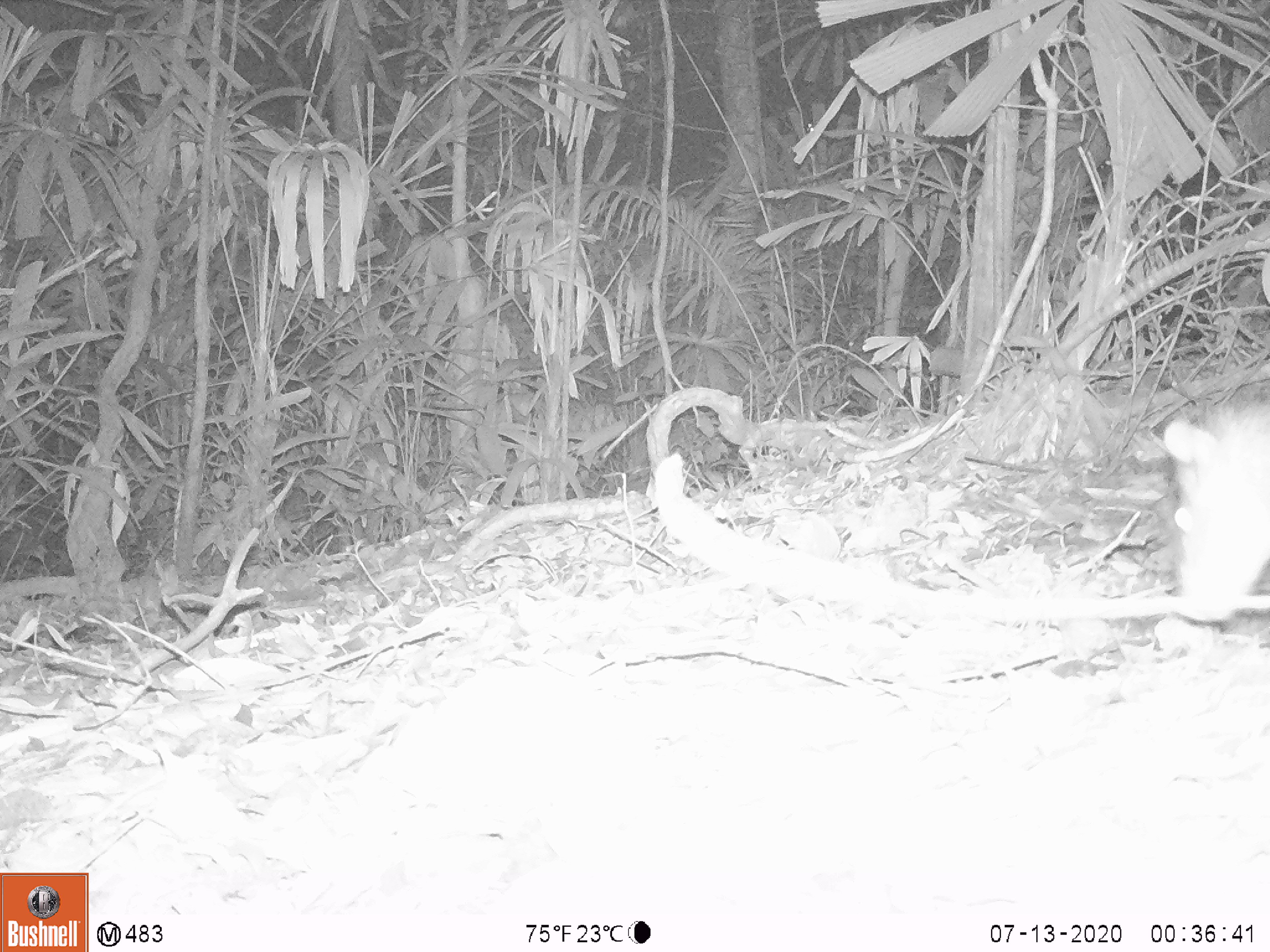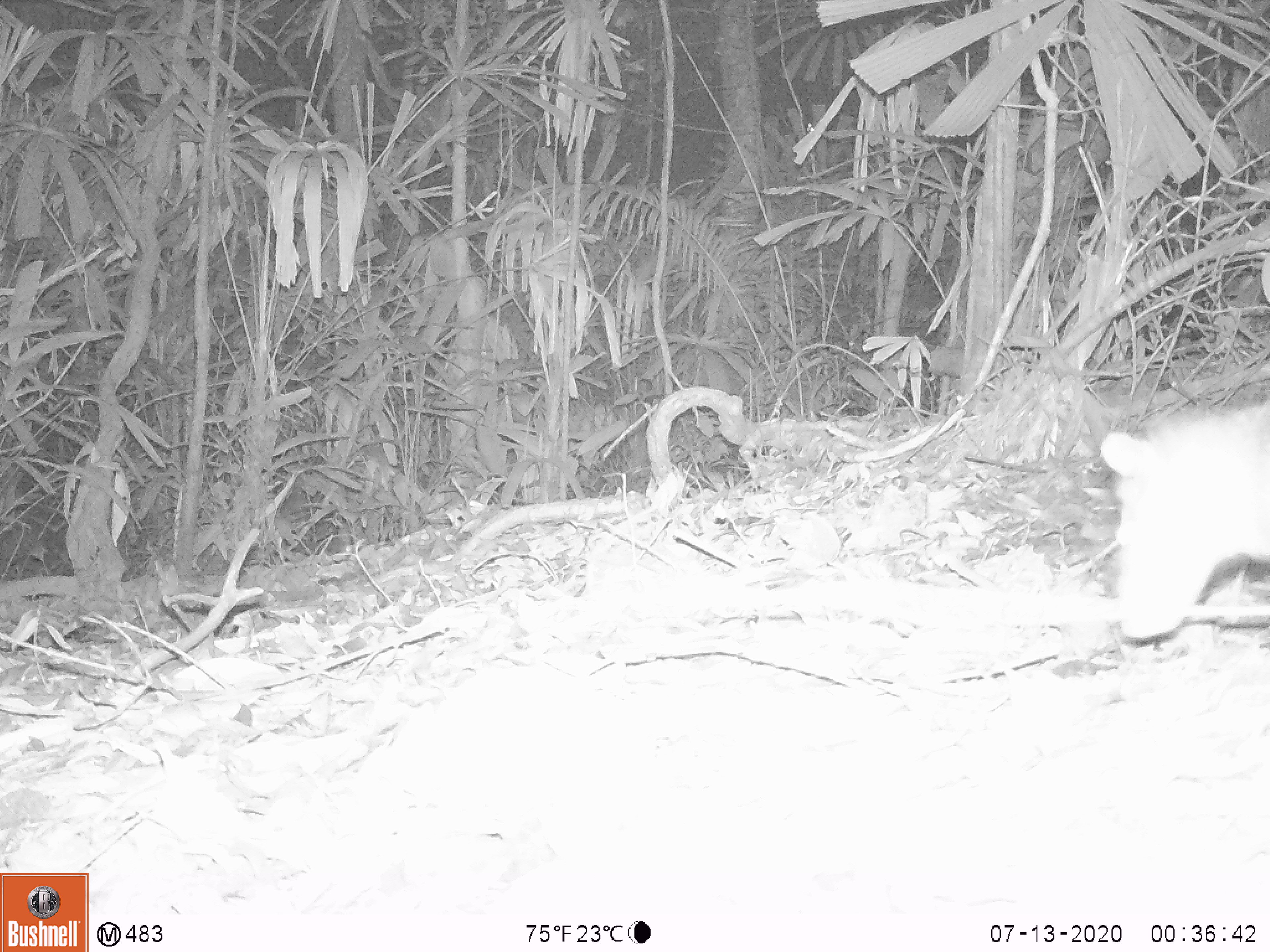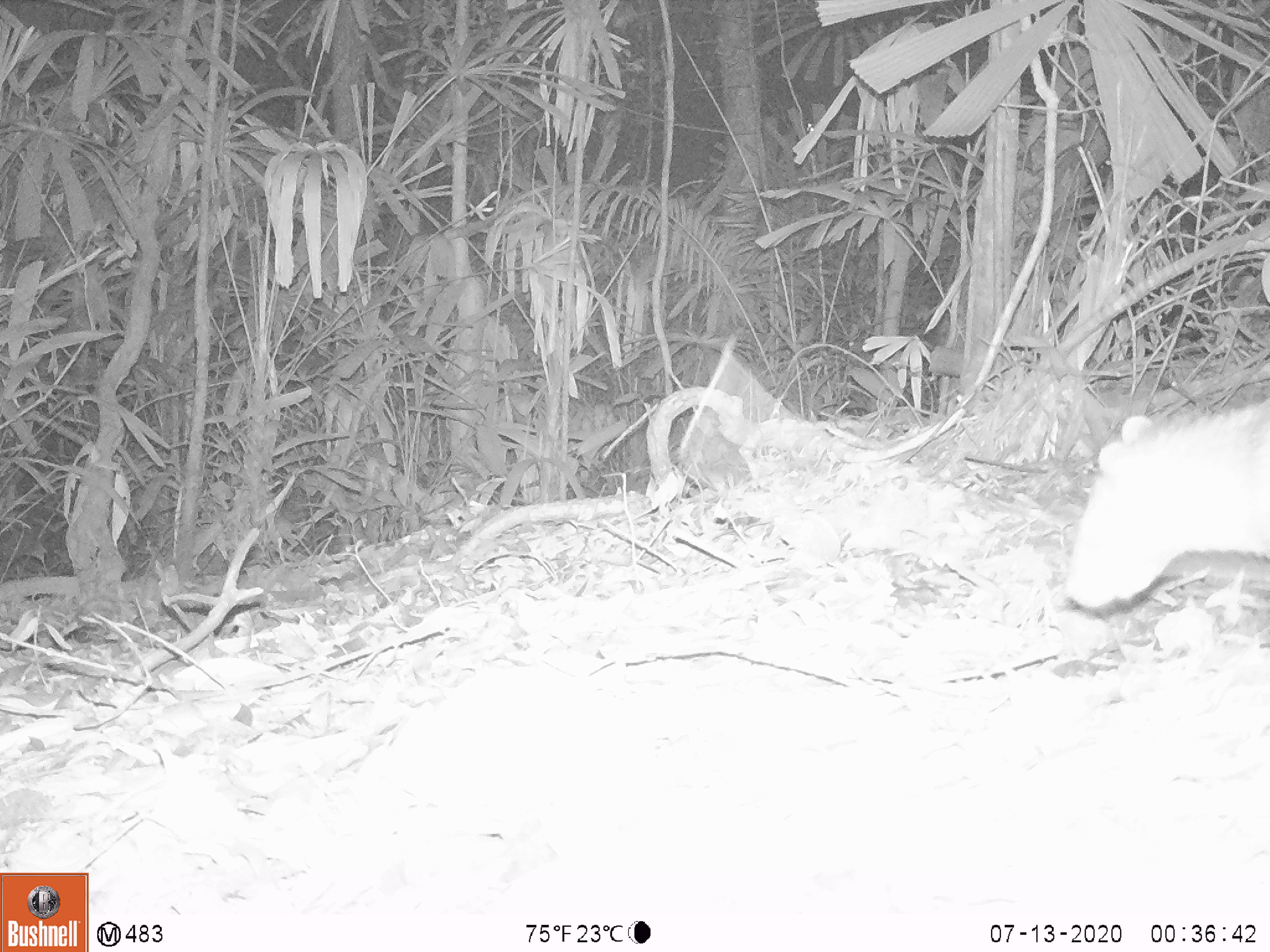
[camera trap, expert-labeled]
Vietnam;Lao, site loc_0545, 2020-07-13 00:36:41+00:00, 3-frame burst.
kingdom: Animalia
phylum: Chordata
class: Mammalia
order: Rodentia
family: Hystricidae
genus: Atherurus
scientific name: Atherurus macrourus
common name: asiatic brush-tailed porcupine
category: asiatic brush tailed porcupine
Asiatic brush tailed porcupine (asiatic brush-tailed porcupine) (Atherurus macrourus). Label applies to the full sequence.